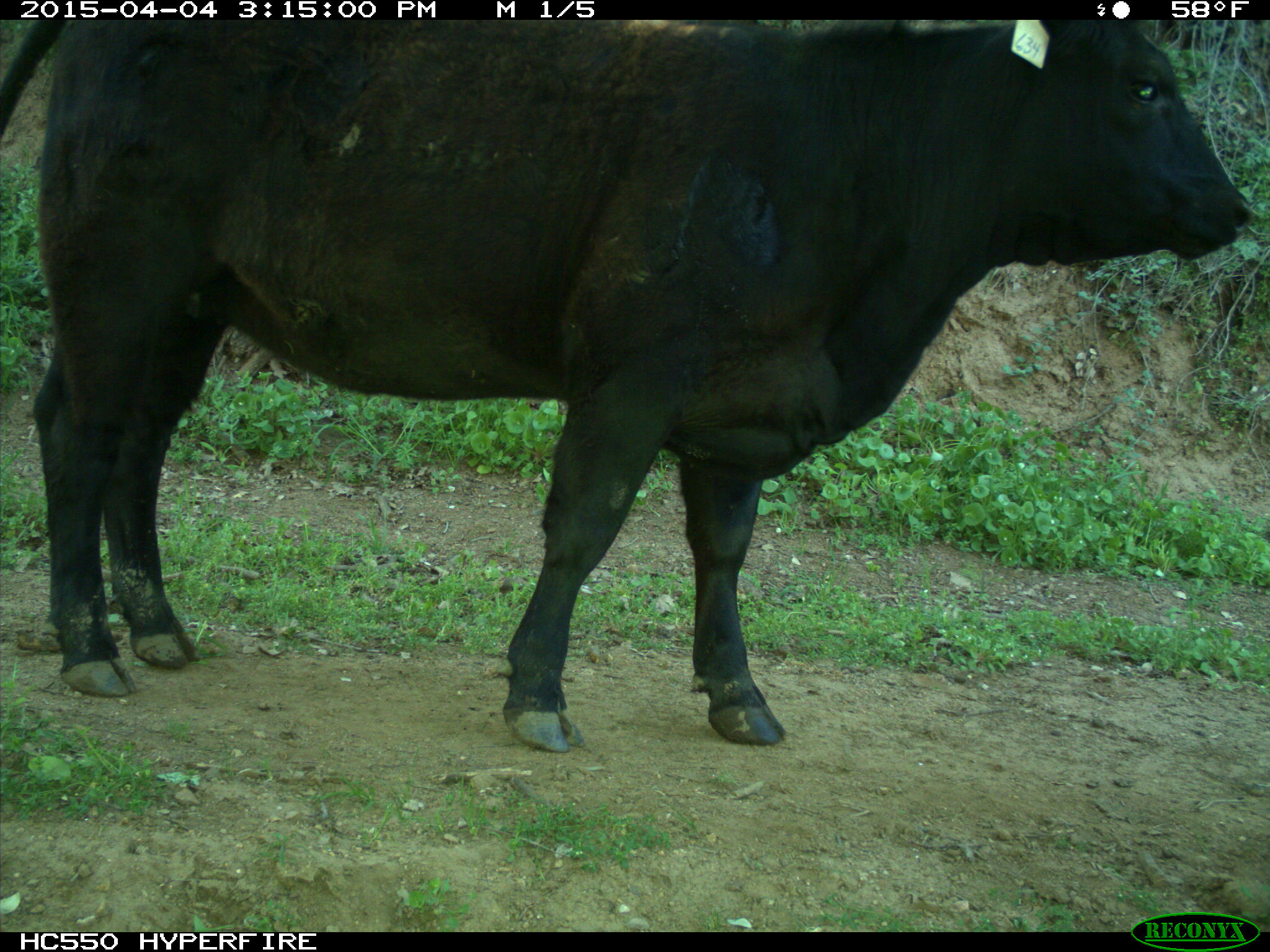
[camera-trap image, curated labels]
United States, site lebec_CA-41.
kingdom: Animalia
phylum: Chordata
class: Mammalia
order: Artiodactyla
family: Bovidae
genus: Bos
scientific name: Bos taurus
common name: domestic cow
Bos taurus (domestic cow).